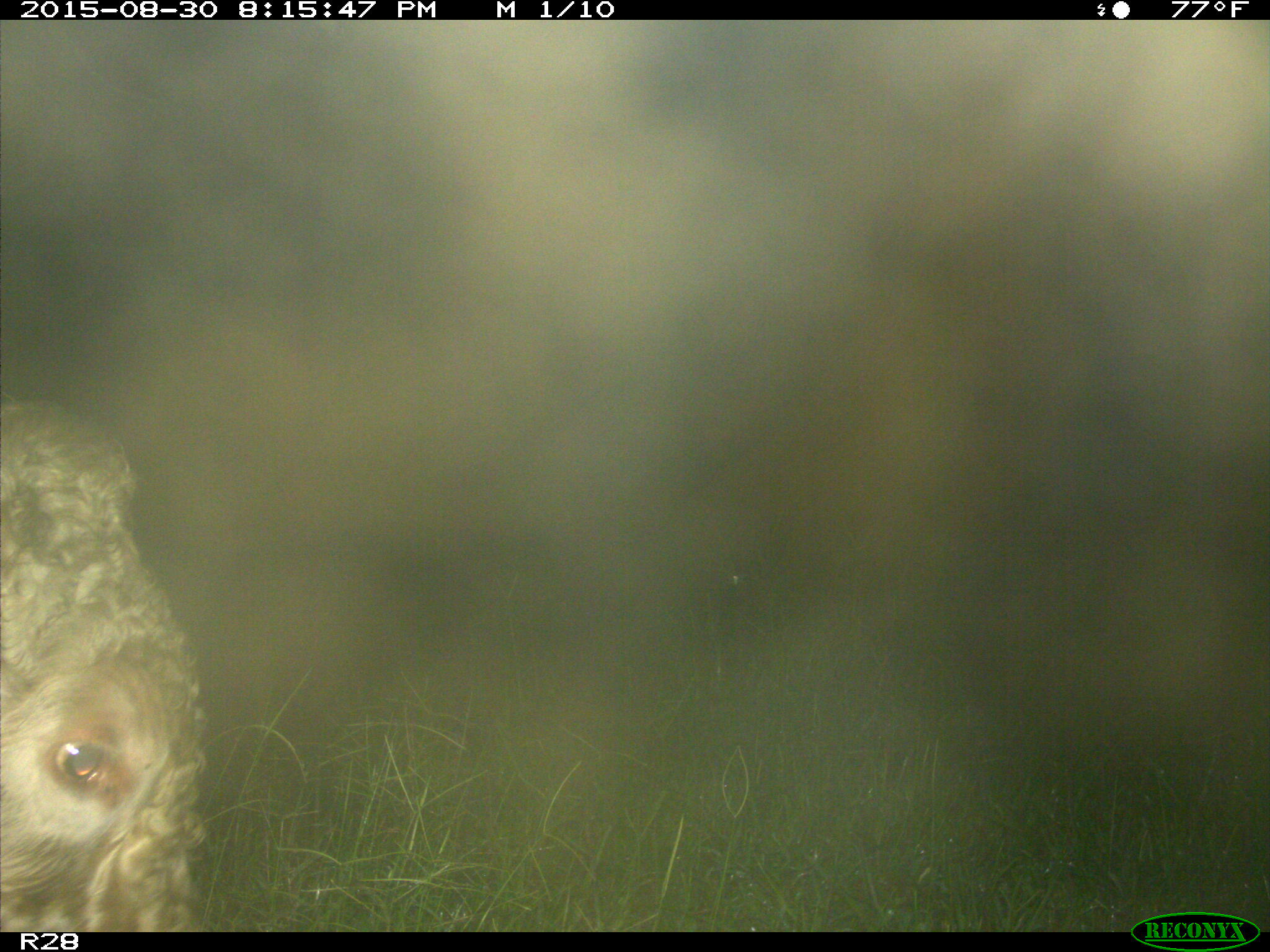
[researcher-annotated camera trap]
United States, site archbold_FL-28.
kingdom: Animalia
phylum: Chordata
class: Mammalia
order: Artiodactyla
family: Bovidae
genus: Bos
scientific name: Bos taurus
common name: domestic cow